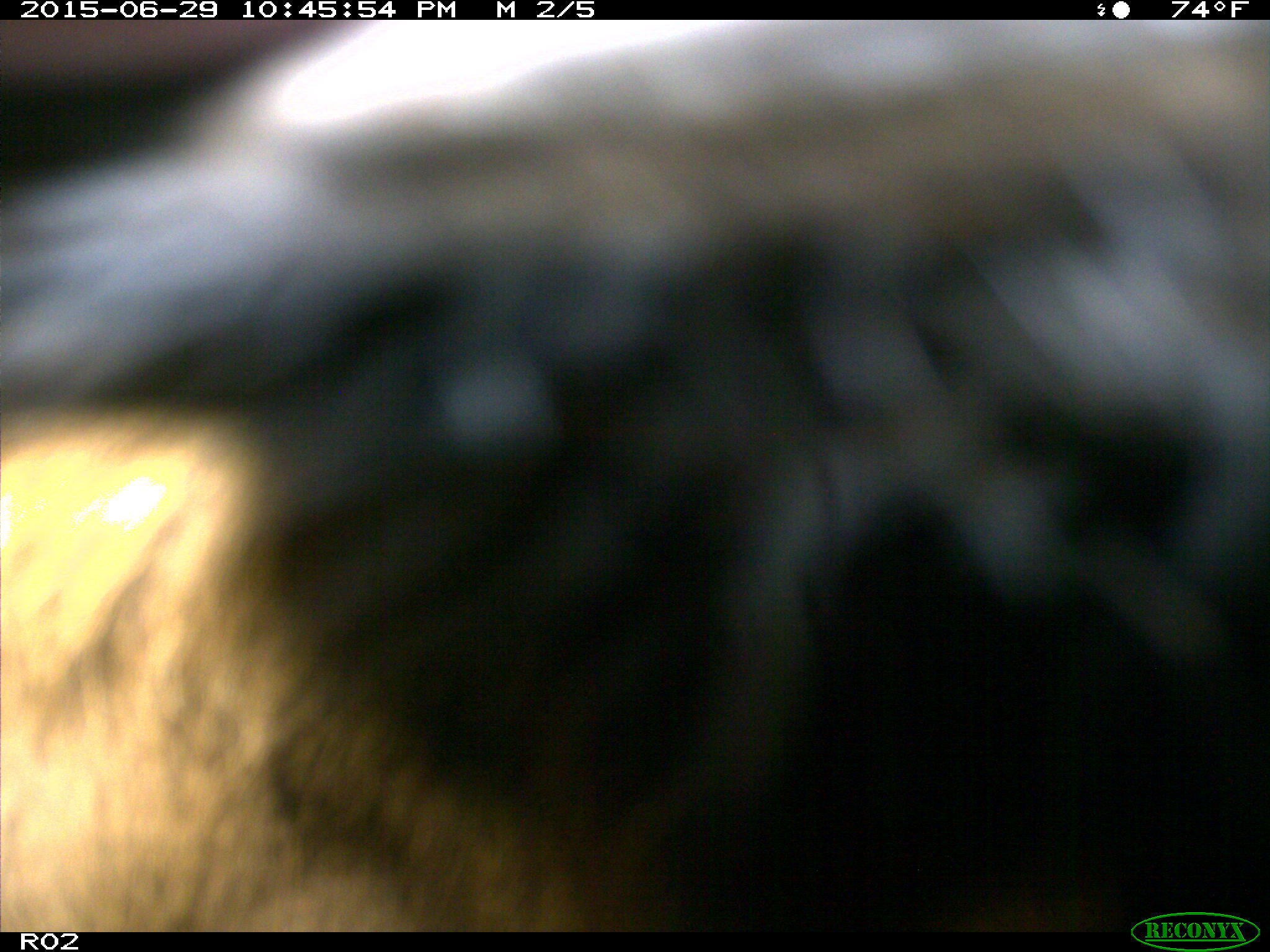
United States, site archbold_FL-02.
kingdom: Animalia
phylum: Chordata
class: Mammalia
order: Artiodactyla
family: Bovidae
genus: Bos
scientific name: Bos taurus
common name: domestic cow